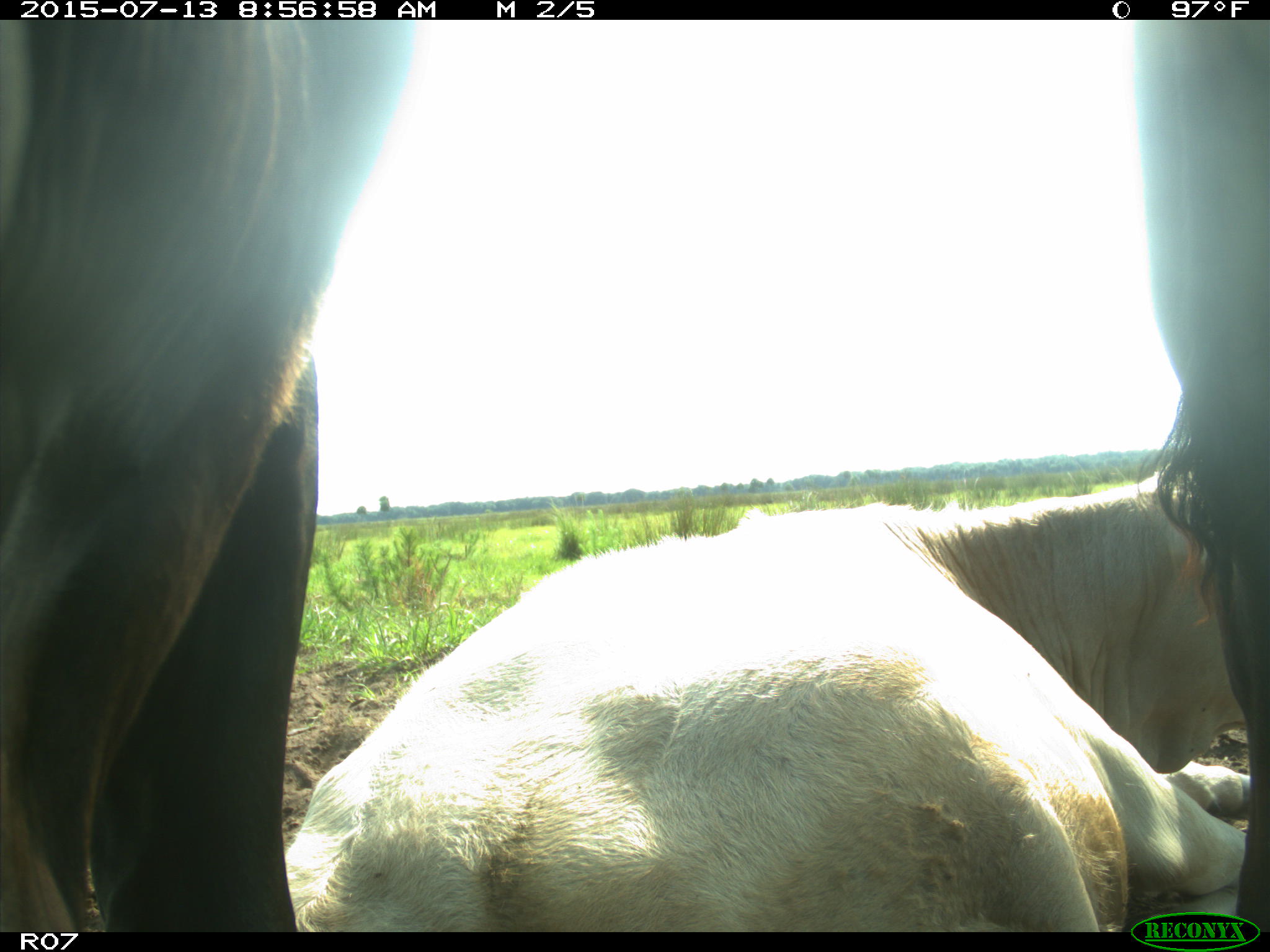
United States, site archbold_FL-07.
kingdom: Animalia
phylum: Chordata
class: Mammalia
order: Artiodactyla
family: Bovidae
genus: Bos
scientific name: Bos taurus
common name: domestic cow